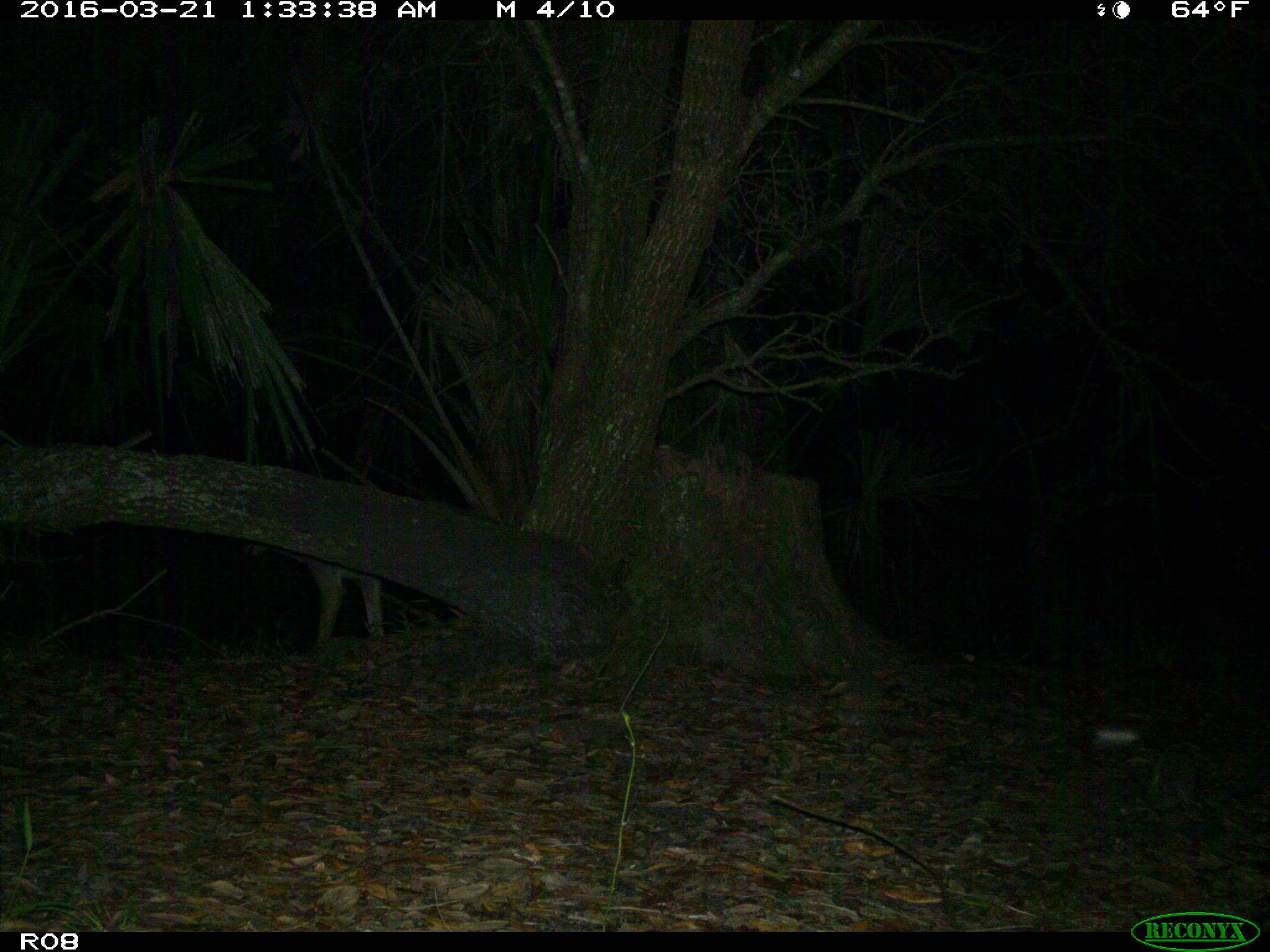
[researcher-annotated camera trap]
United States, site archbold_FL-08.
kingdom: Animalia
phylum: Chordata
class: Mammalia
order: Carnivora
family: Canidae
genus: Canis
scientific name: Canis latrans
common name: coyote